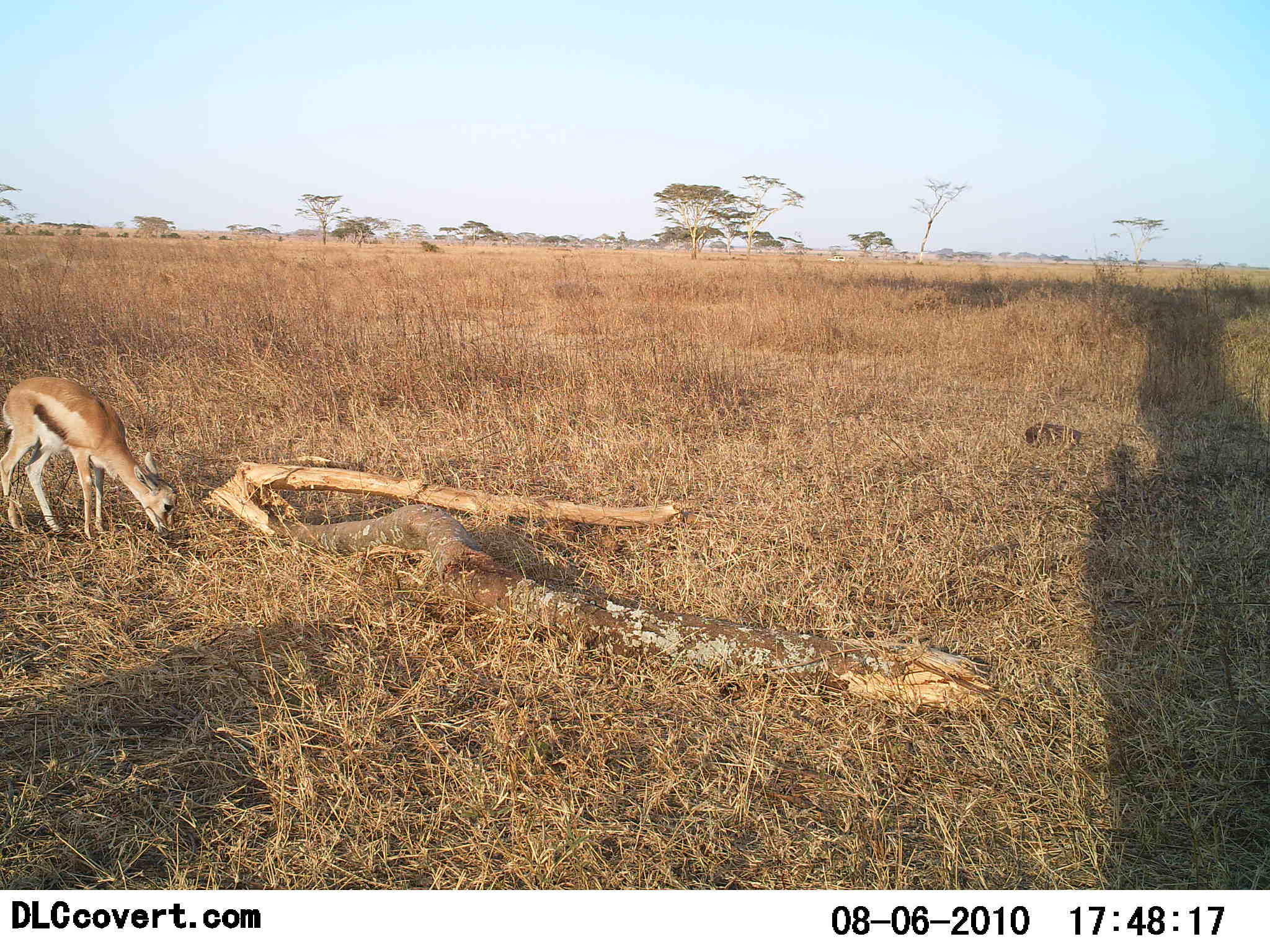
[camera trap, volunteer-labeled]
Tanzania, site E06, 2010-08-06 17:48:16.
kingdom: Animalia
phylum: Chordata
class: Mammalia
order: Artiodactyla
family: Bovidae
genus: Eudorcas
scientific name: Eudorcas thomsonii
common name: thomson's gazelle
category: gazellethomsons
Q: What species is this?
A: Gazellethomsons (thomson's gazelle) (Eudorcas thomsonii).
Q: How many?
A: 1.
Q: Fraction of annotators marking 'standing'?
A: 25%.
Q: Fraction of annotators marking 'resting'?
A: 0%.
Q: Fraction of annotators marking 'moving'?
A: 8%.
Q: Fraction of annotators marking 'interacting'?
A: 0%.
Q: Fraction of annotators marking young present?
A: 33%.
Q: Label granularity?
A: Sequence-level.